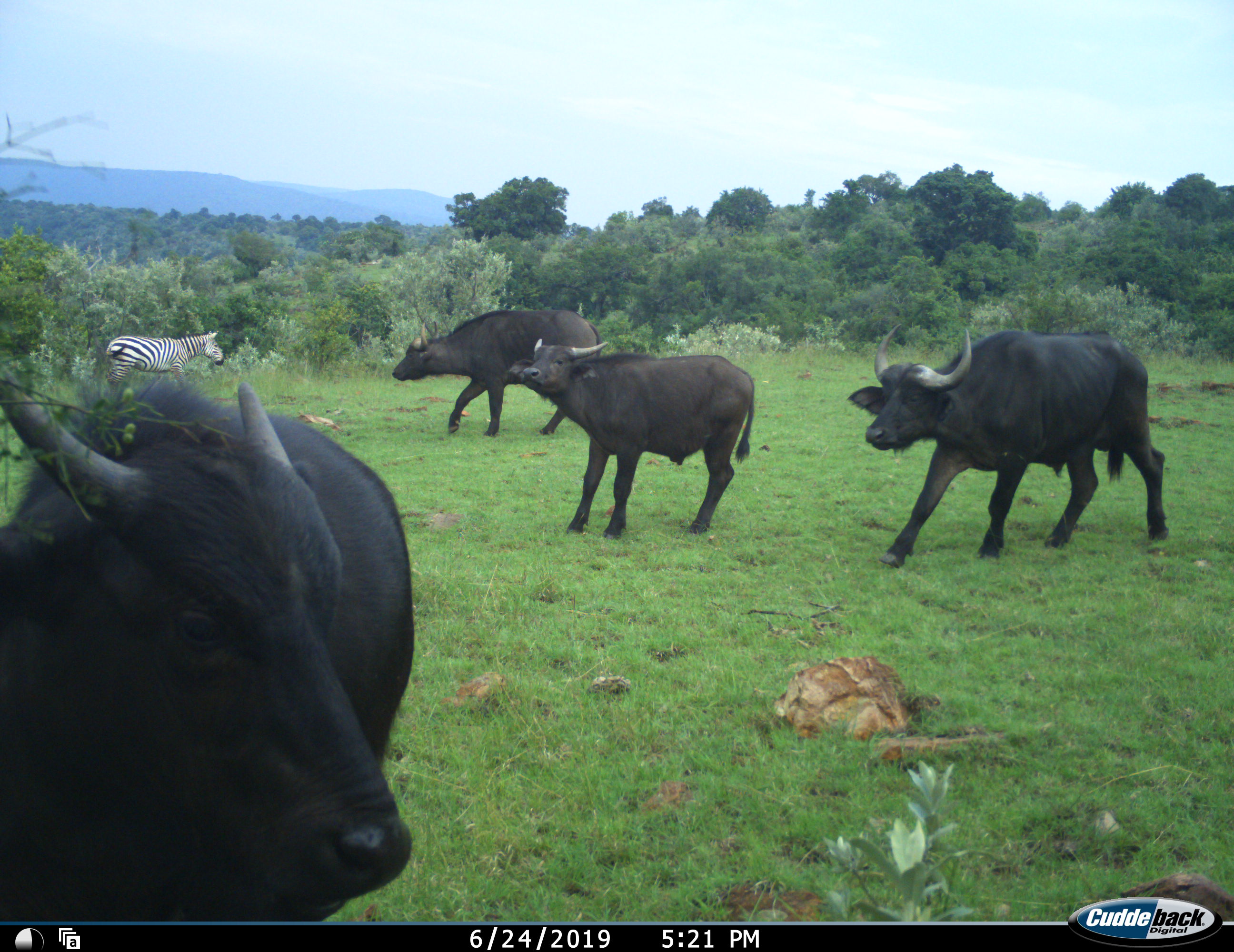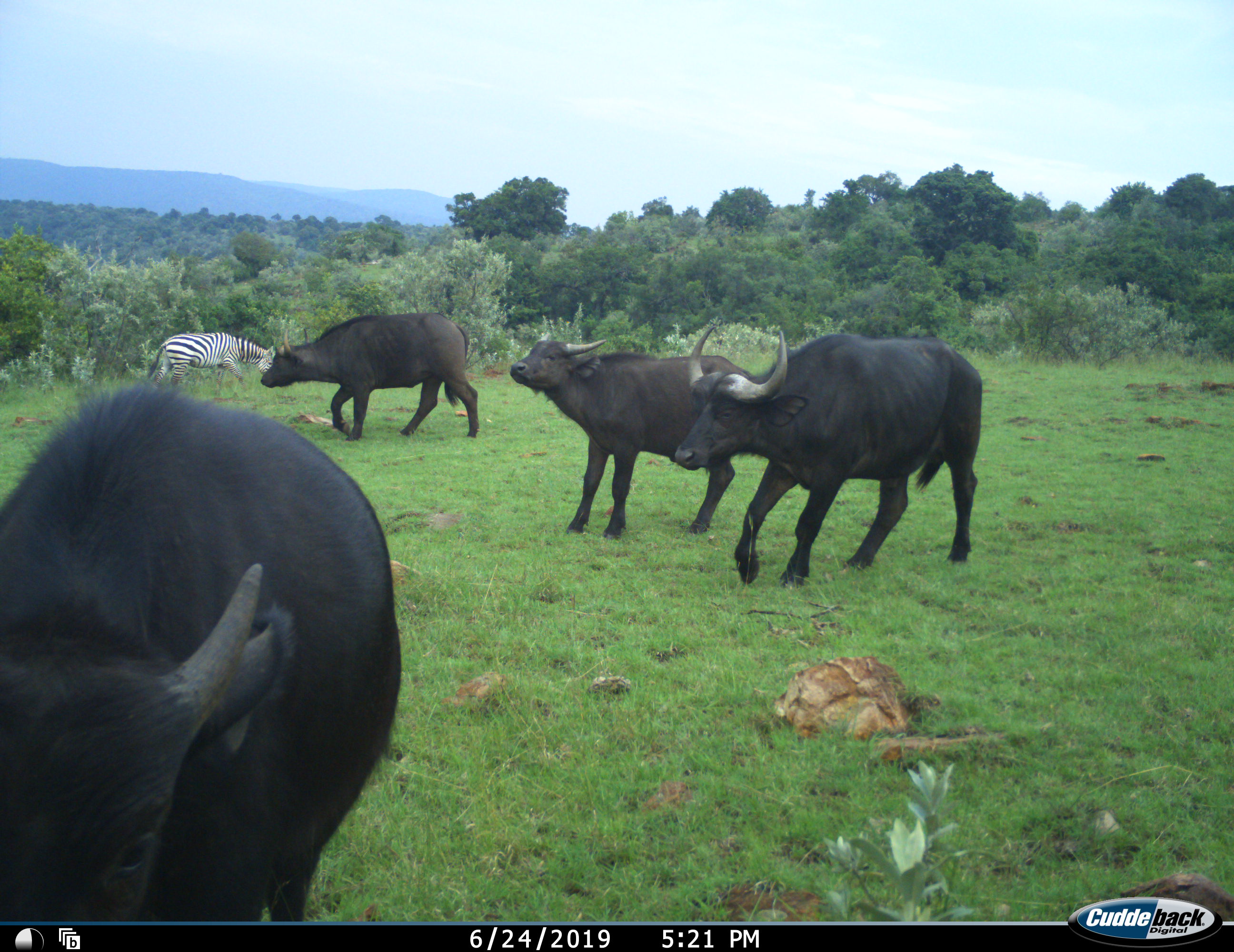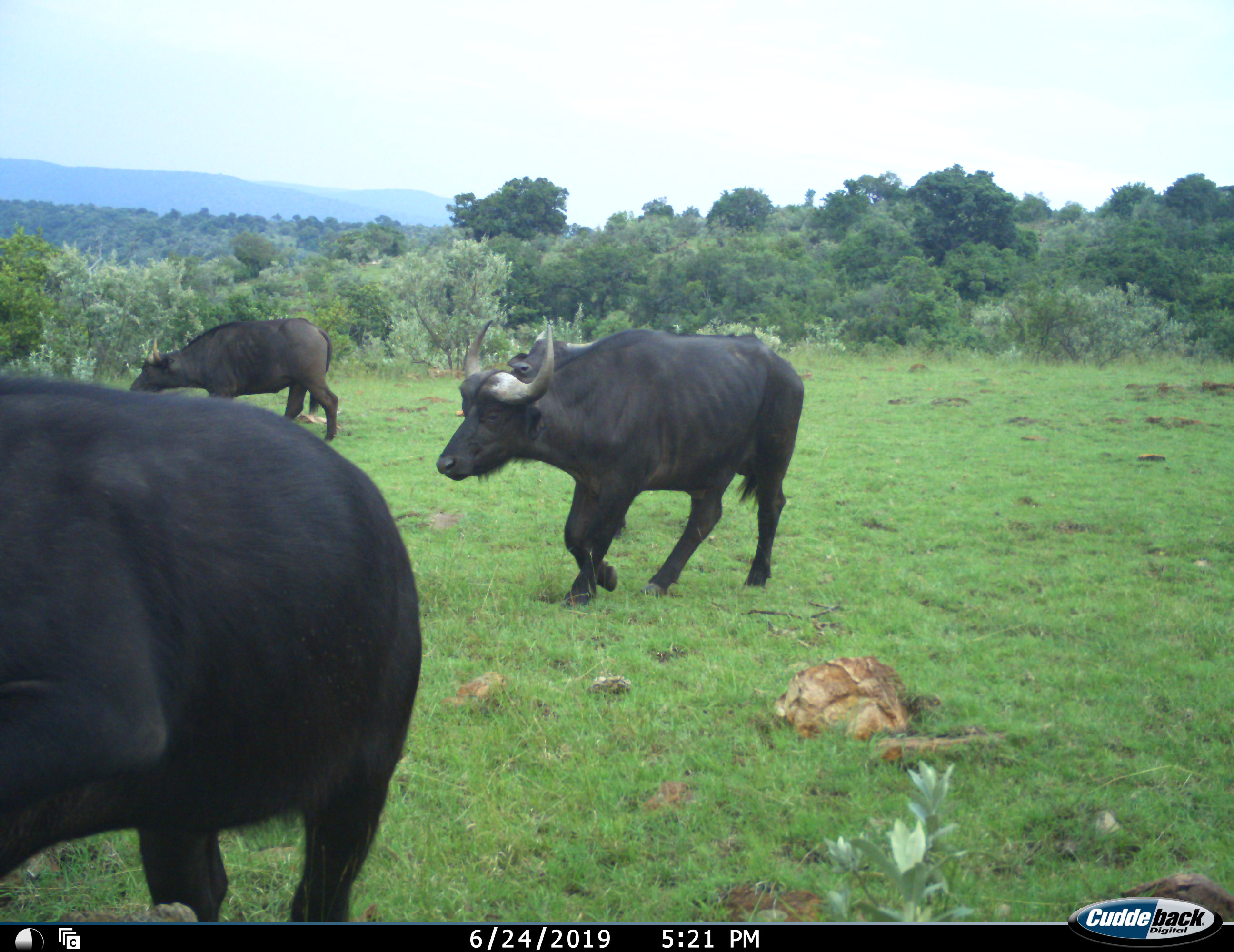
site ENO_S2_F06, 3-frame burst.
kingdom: Animalia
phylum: Chordata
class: Mammalia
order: Artiodactyla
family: Bovidae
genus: Syncerus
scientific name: Syncerus caffer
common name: african buffalo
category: buffalo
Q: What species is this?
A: Buffalo (african buffalo) (Syncerus caffer).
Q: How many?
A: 4.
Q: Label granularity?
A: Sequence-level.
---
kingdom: Animalia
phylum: Chordata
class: Mammalia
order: Perissodactyla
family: Equidae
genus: Equus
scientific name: Equus quagga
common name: plains zebra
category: zebraplains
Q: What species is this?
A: Zebraplains (plains zebra) (Equus quagga).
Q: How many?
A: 1.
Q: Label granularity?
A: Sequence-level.